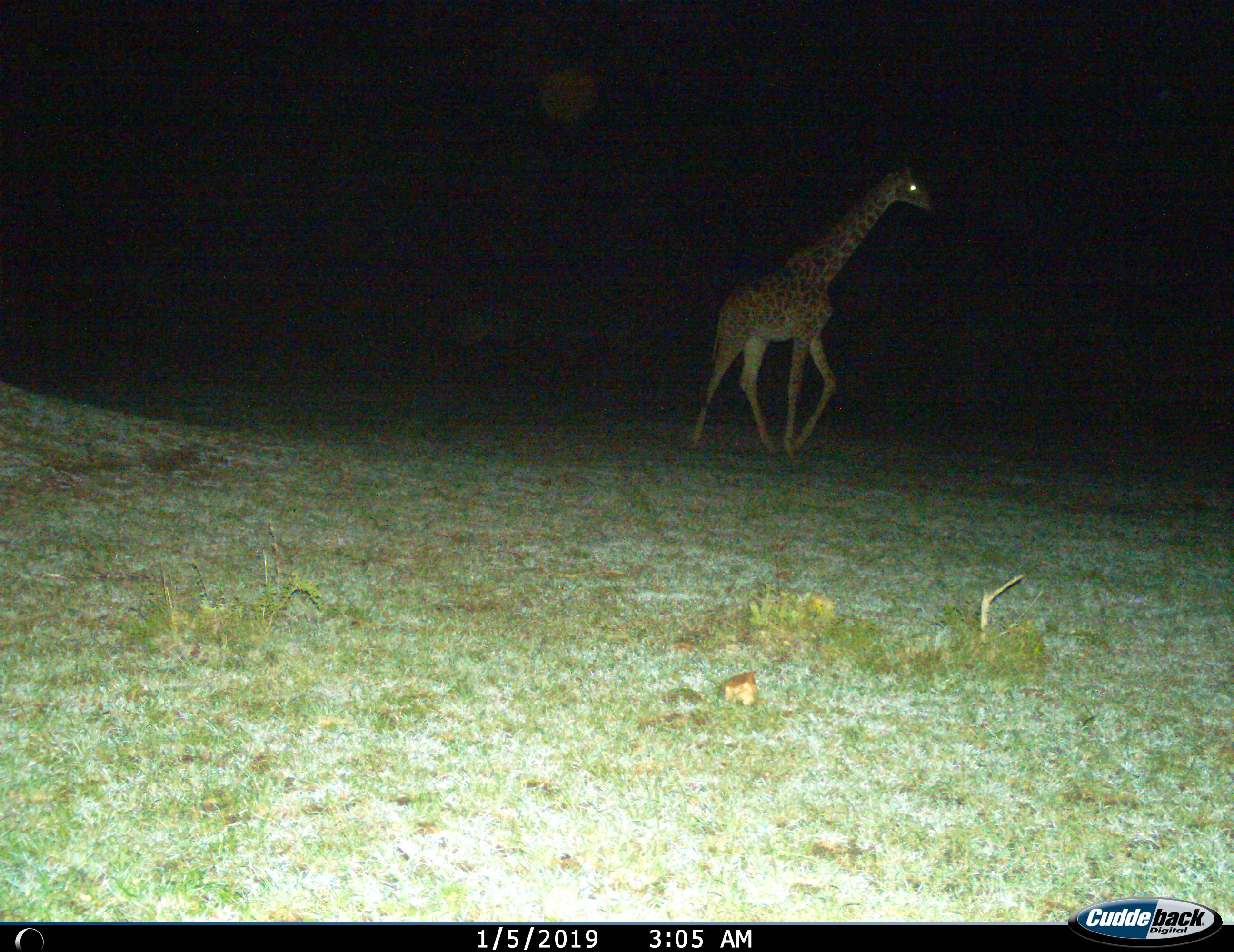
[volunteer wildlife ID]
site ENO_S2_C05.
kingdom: Animalia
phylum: Chordata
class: Mammalia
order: Artiodactyla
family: Giraffidae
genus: Giraffa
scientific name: Giraffa camelopardalis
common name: giraffe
Giraffe (Giraffa camelopardalis), count 1. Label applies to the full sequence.